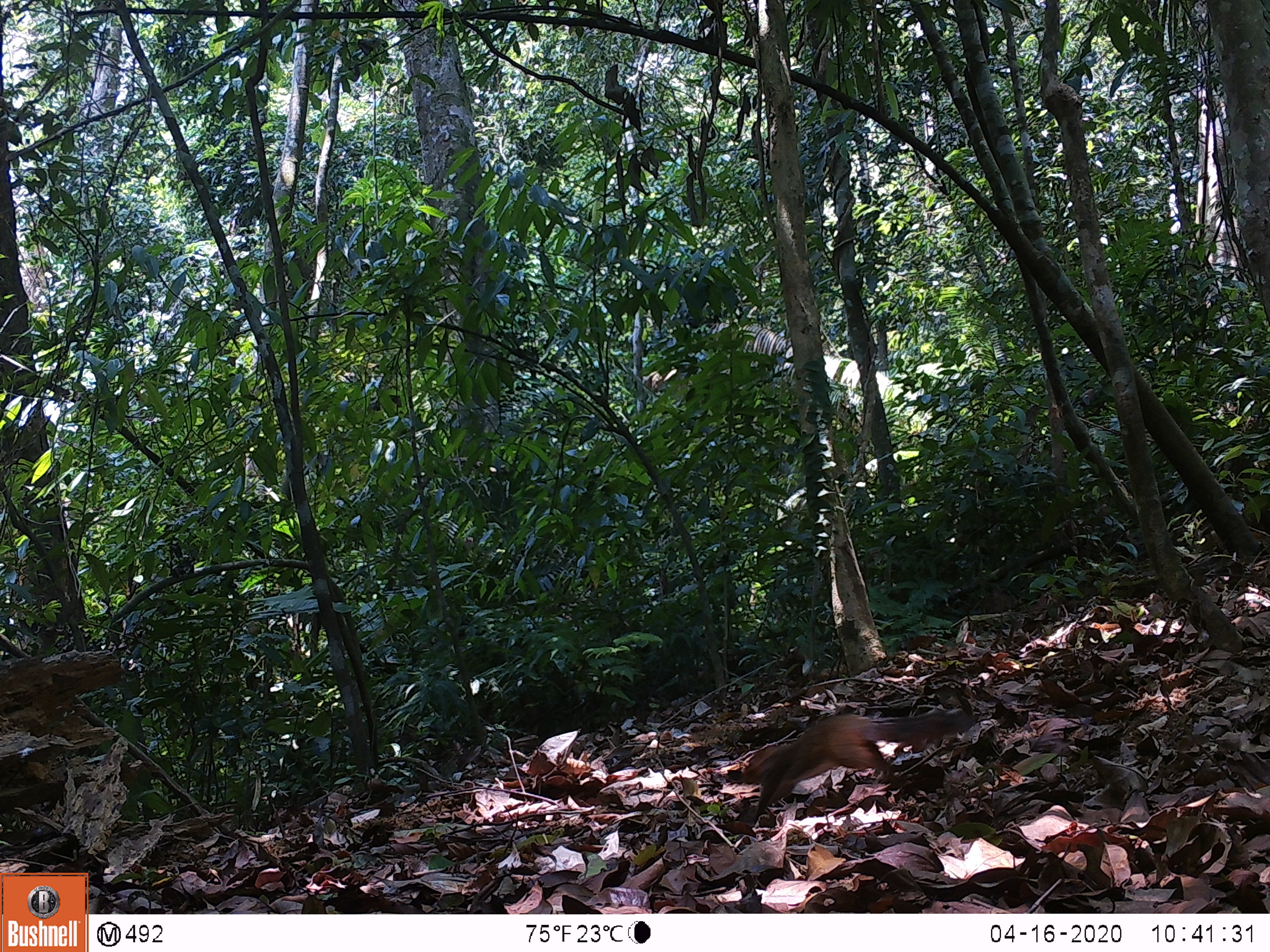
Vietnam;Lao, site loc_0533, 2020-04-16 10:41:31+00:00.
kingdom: Animalia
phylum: Chordata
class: Mammalia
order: Rodentia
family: Sciuridae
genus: Dremomys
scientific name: Dremomys rufigenis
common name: red-cheeked squirrel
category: red cheeked squirrel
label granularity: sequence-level